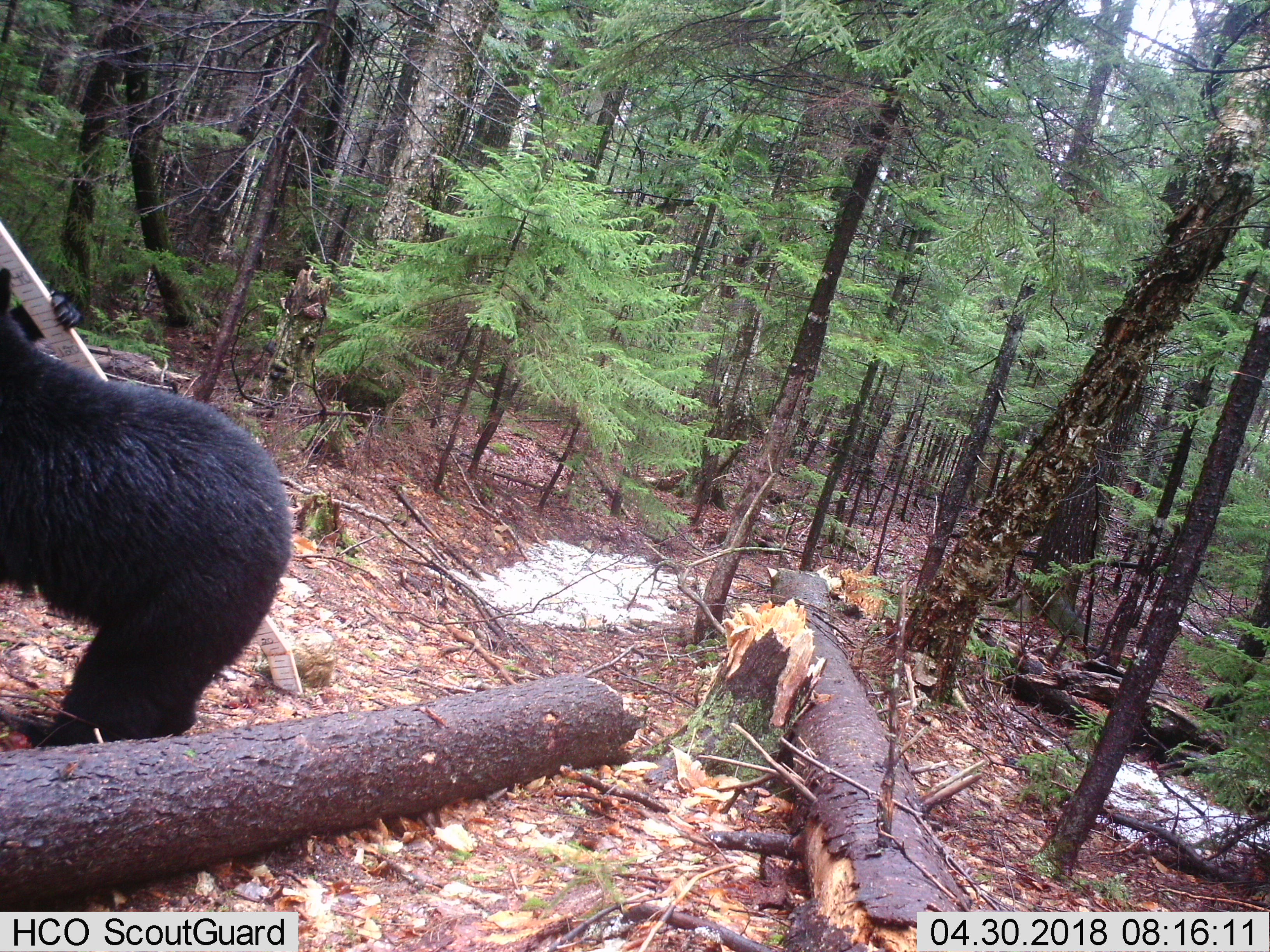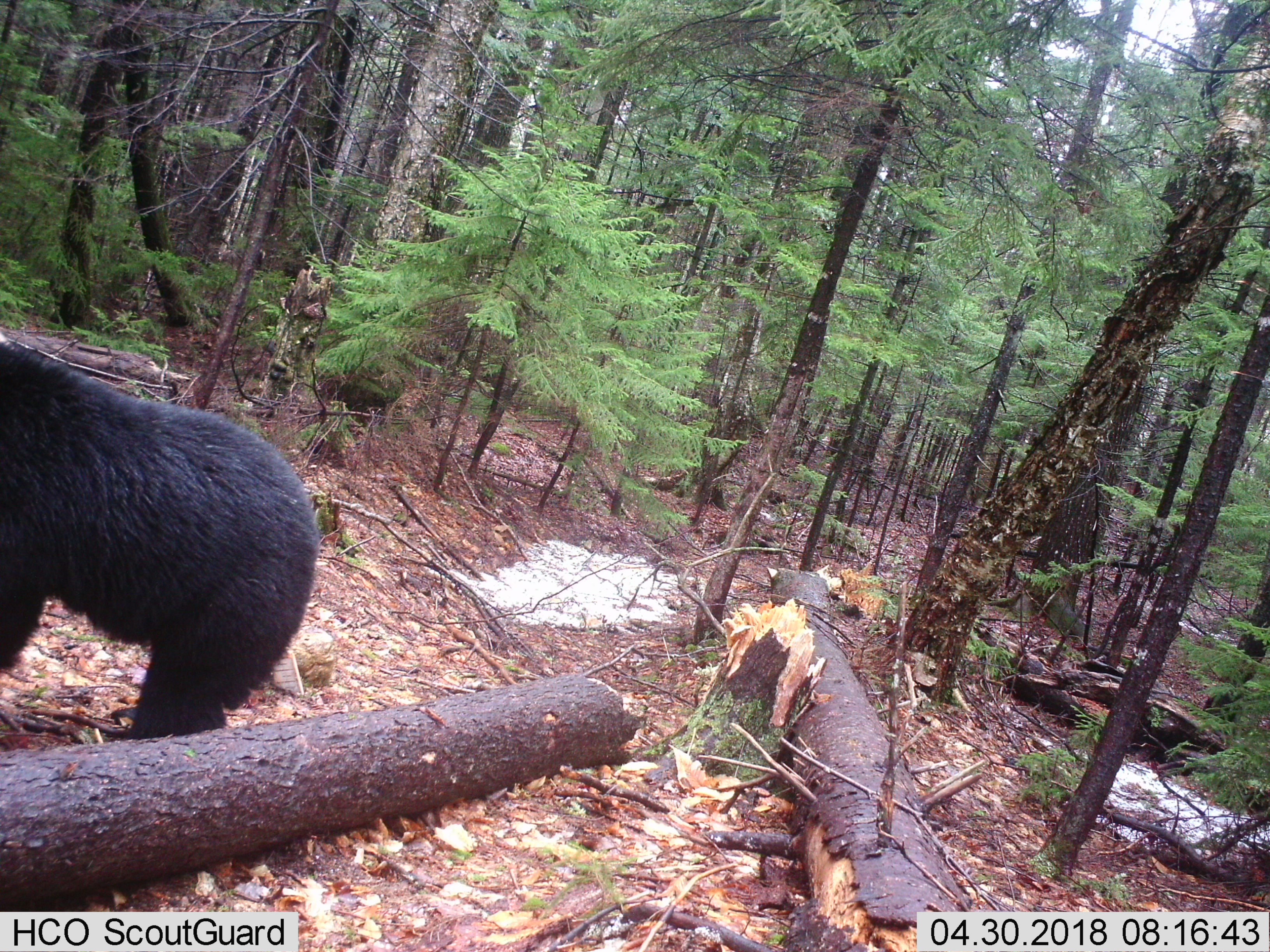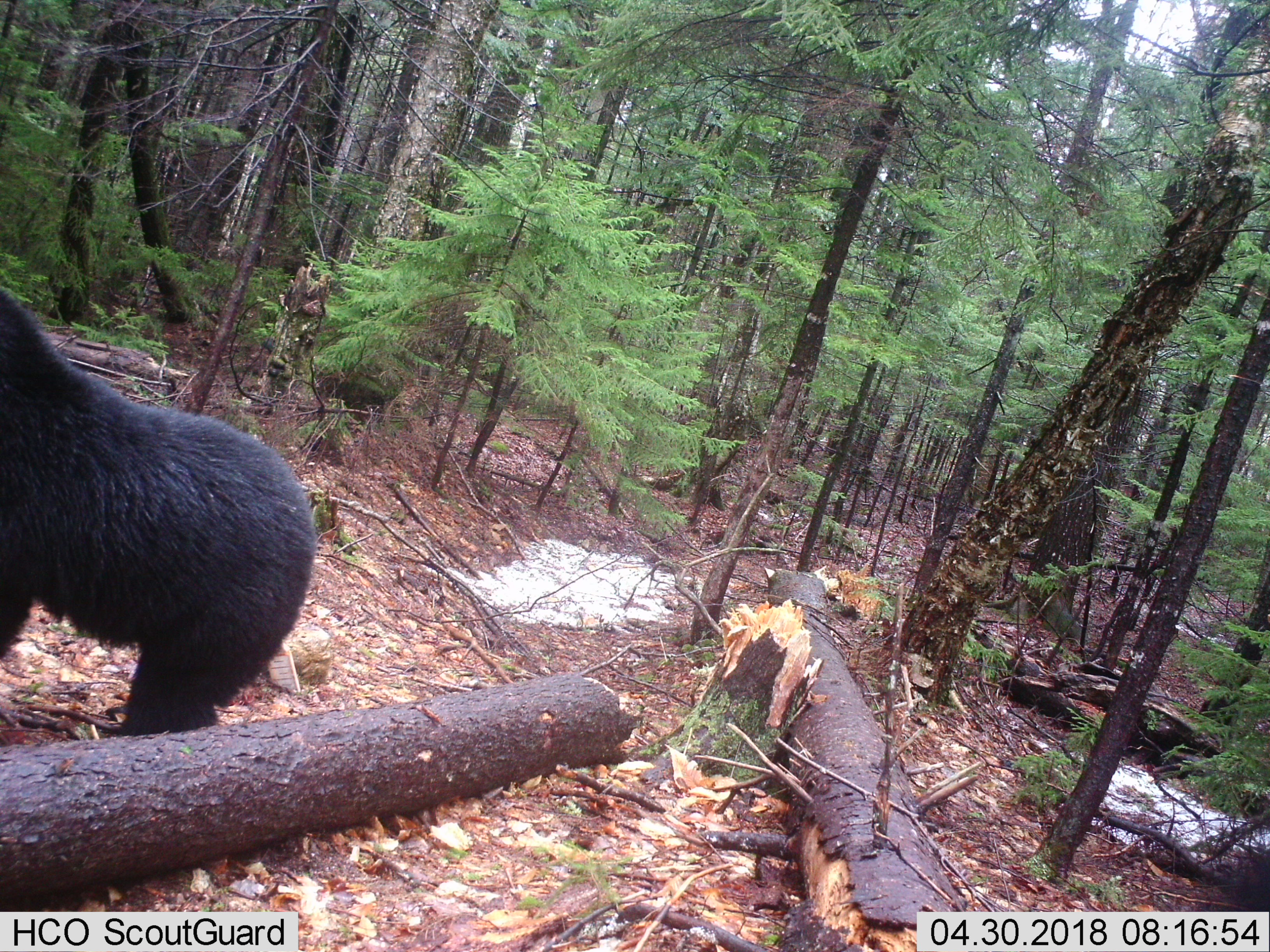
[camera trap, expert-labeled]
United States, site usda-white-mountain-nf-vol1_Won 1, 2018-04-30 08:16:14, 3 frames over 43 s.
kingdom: Animalia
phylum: Chordata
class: Mammalia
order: Carnivora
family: Ursidae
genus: Ursus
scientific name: Ursus americanus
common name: black bear